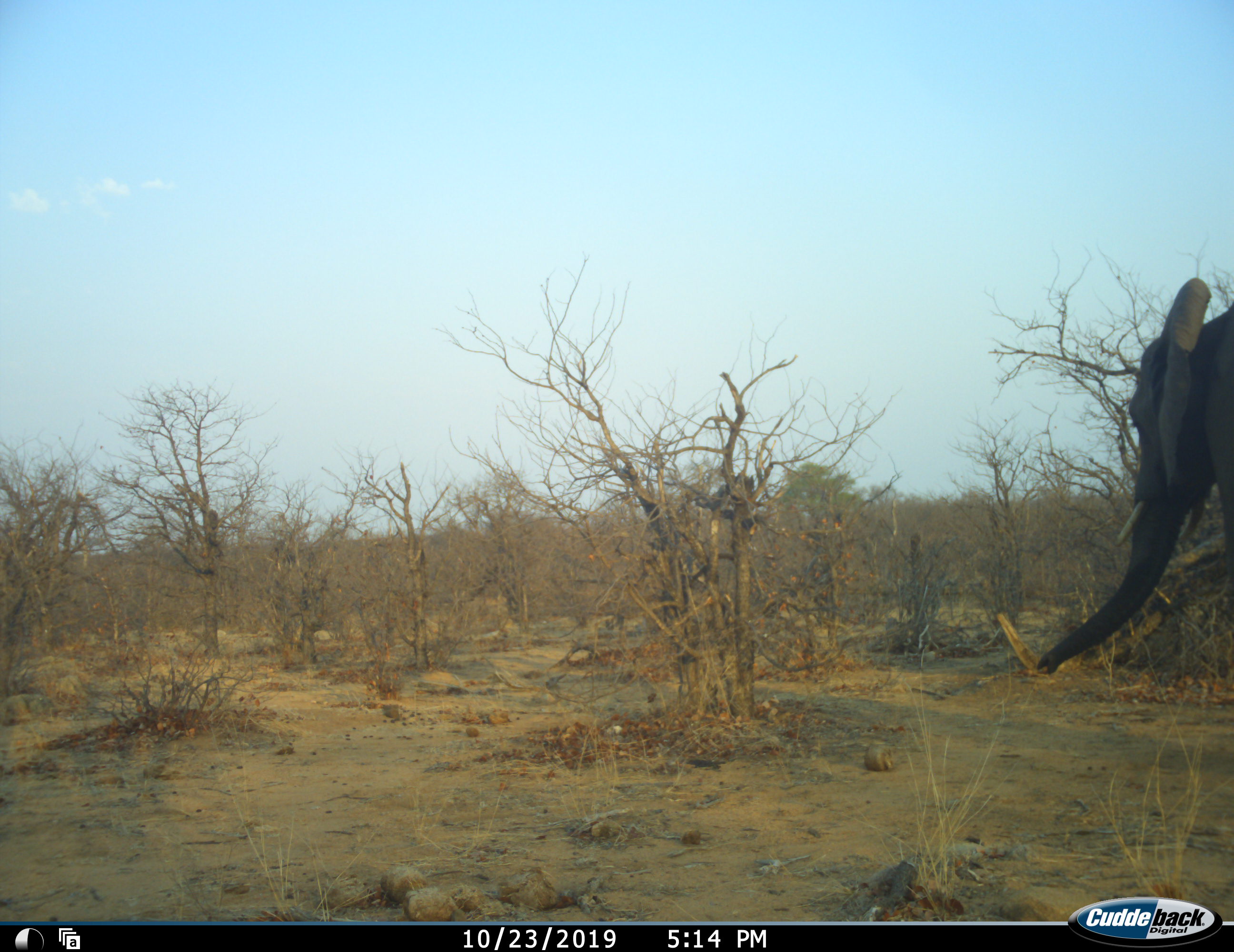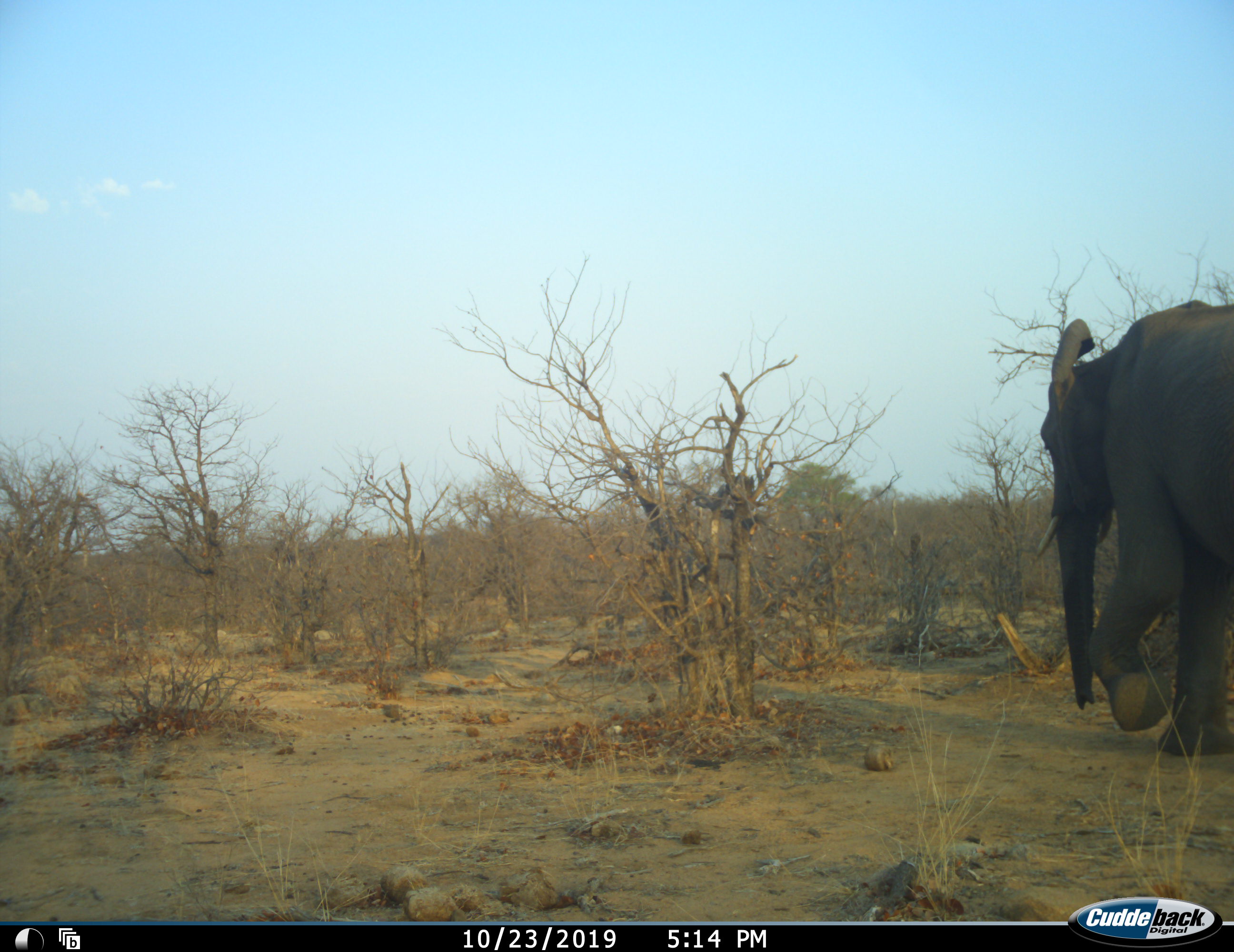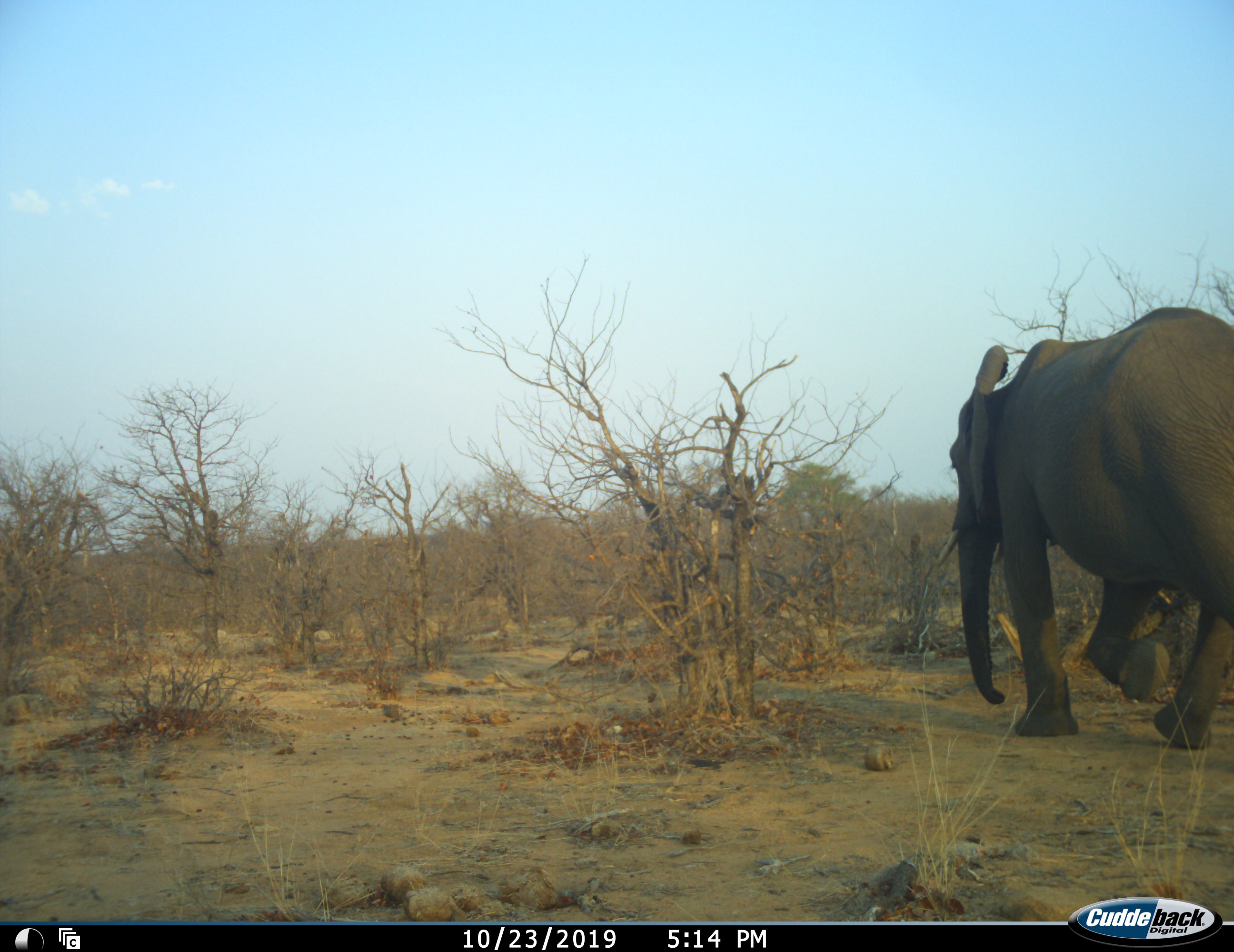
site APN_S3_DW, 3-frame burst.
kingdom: Animalia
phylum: Chordata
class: Mammalia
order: Proboscidea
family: Elephantidae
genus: Loxodonta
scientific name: Loxodonta africana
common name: african bush elephant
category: elephant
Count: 1.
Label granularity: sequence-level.